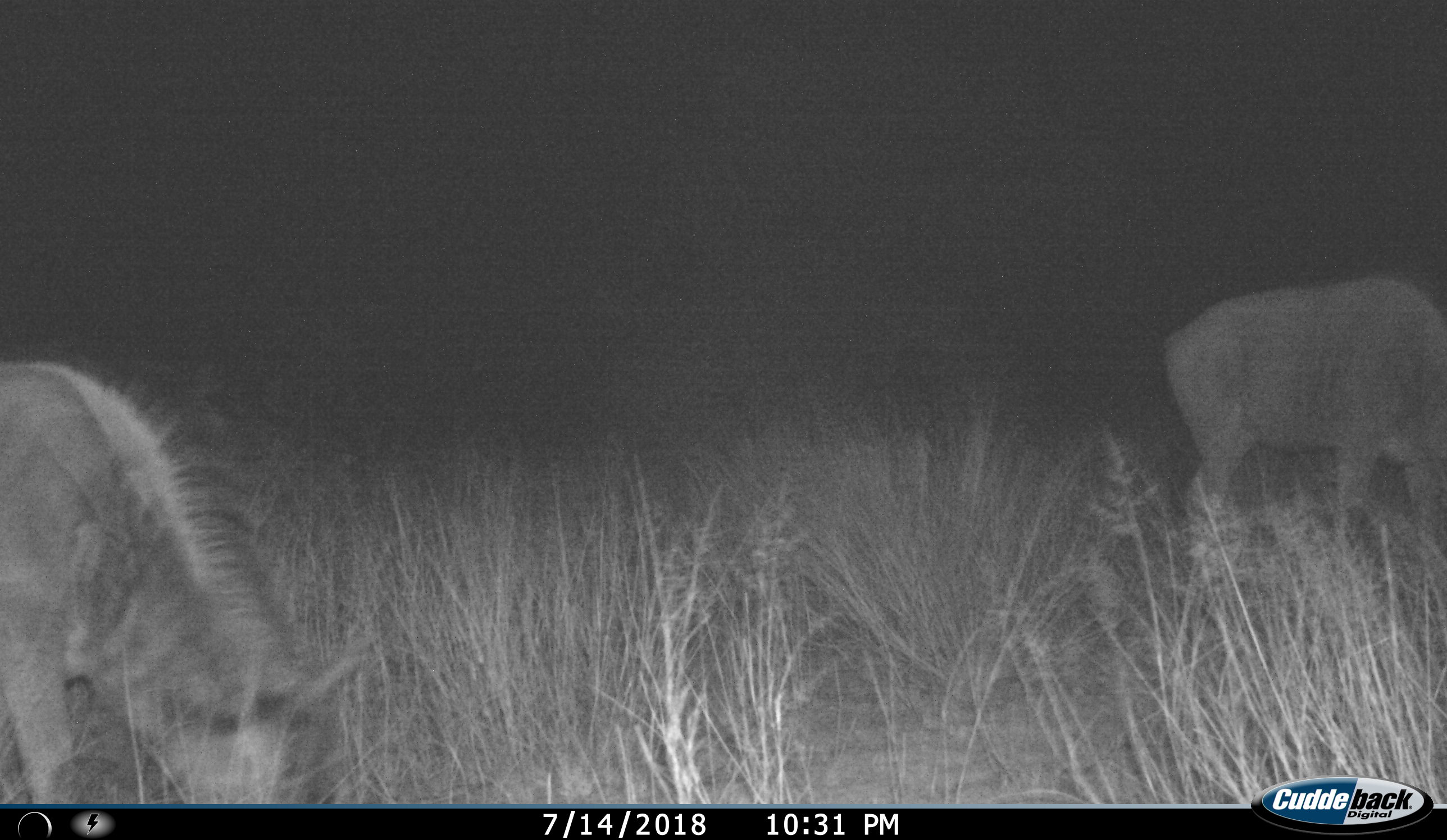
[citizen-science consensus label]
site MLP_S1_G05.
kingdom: Animalia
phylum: Chordata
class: Mammalia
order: Artiodactyla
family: Bovidae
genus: Connochaetes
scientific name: Connochaetes taurinus taurinus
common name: blue wildebeest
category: wildebeestblue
Wildebeestblue (blue wildebeest) (Connochaetes taurinus taurinus), count 2. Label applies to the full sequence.